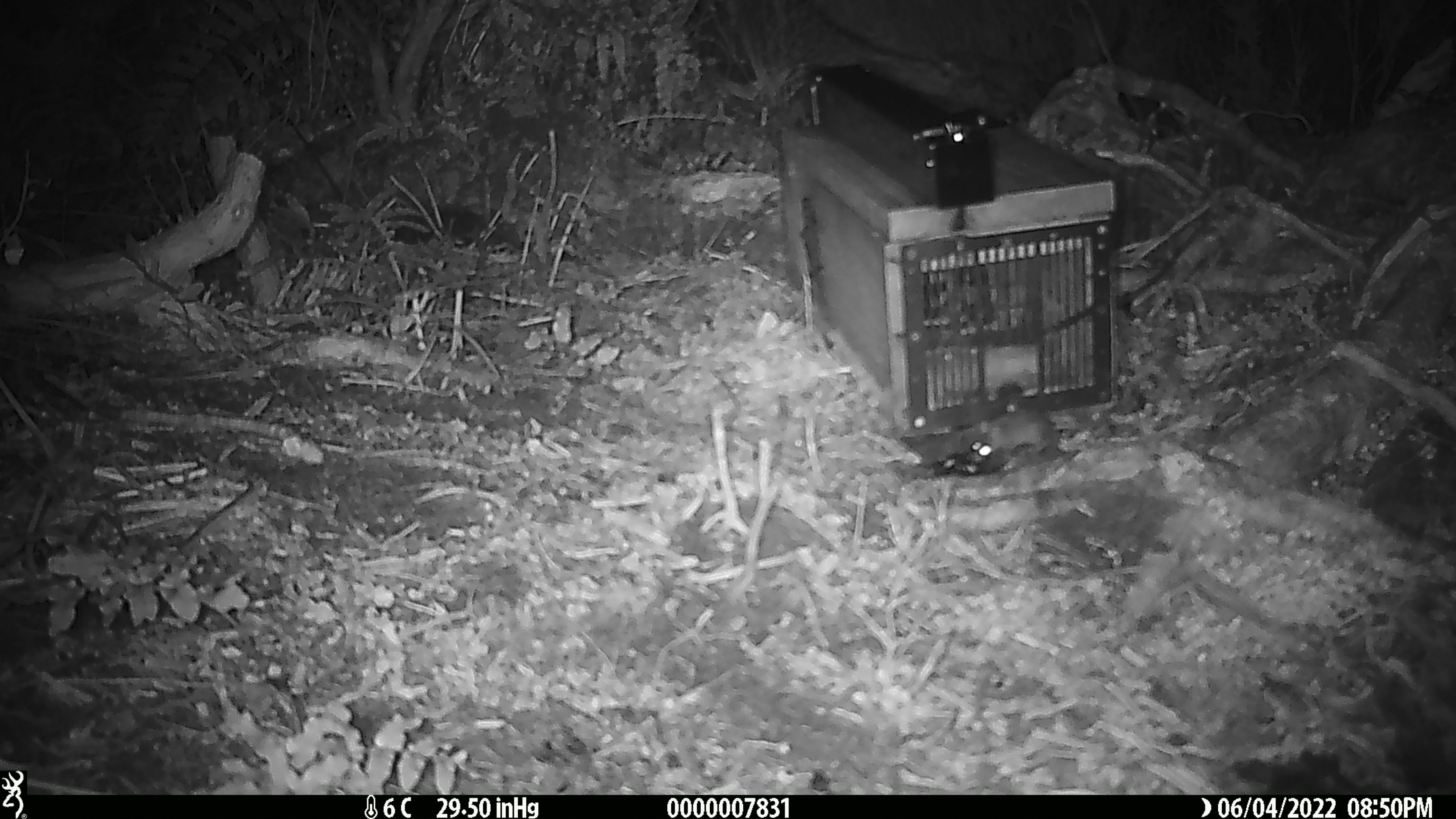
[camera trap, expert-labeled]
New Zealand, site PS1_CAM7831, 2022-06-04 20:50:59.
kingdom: Animalia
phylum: Chordata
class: Mammalia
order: Rodentia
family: Muridae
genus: Mus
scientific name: Mus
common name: mouse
Mouse (Mus).